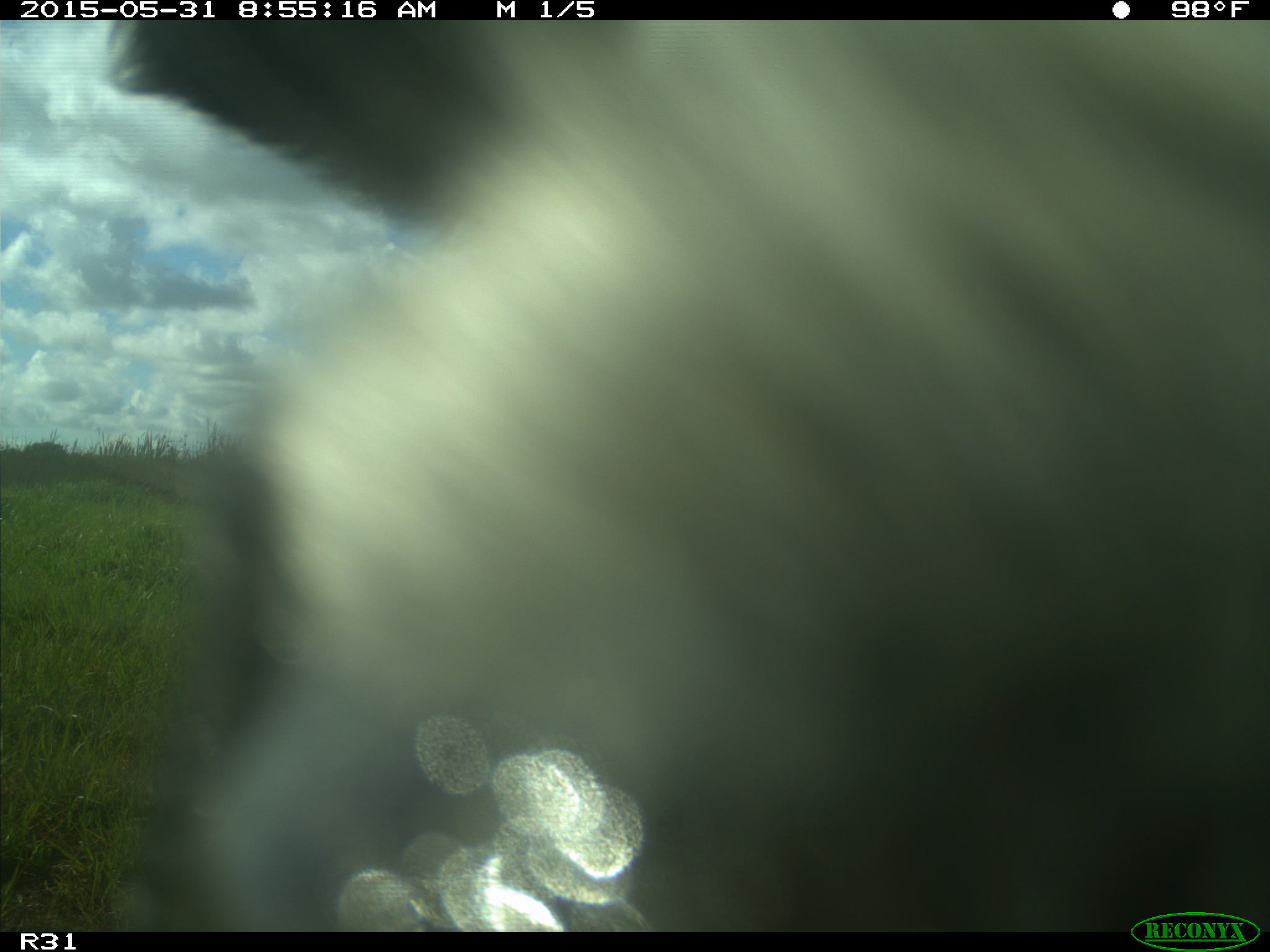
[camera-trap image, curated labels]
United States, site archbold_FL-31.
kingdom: Animalia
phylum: Chordata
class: Mammalia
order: Artiodactyla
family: Bovidae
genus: Bos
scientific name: Bos taurus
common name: domestic cow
Bos taurus (domestic cow).